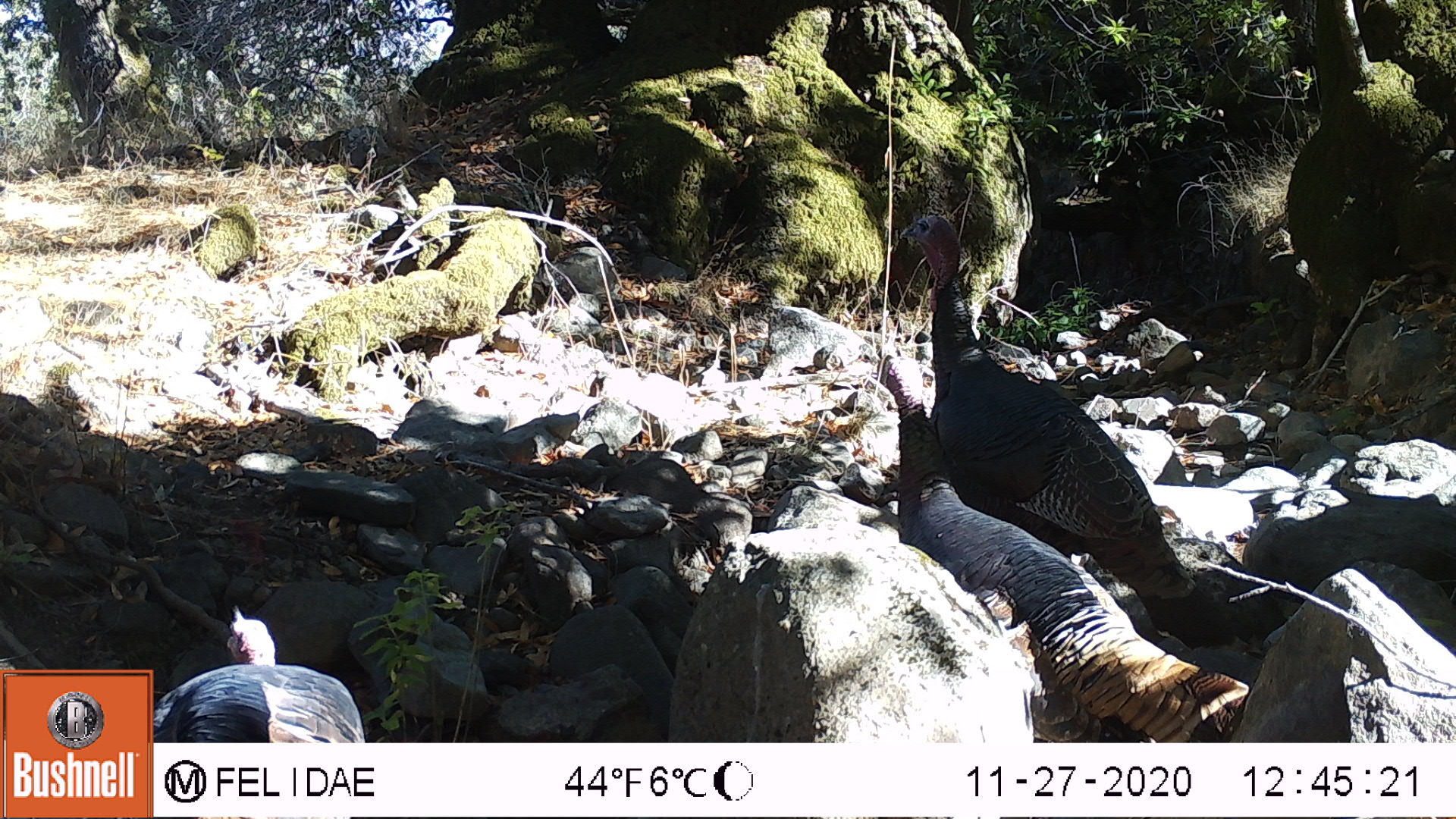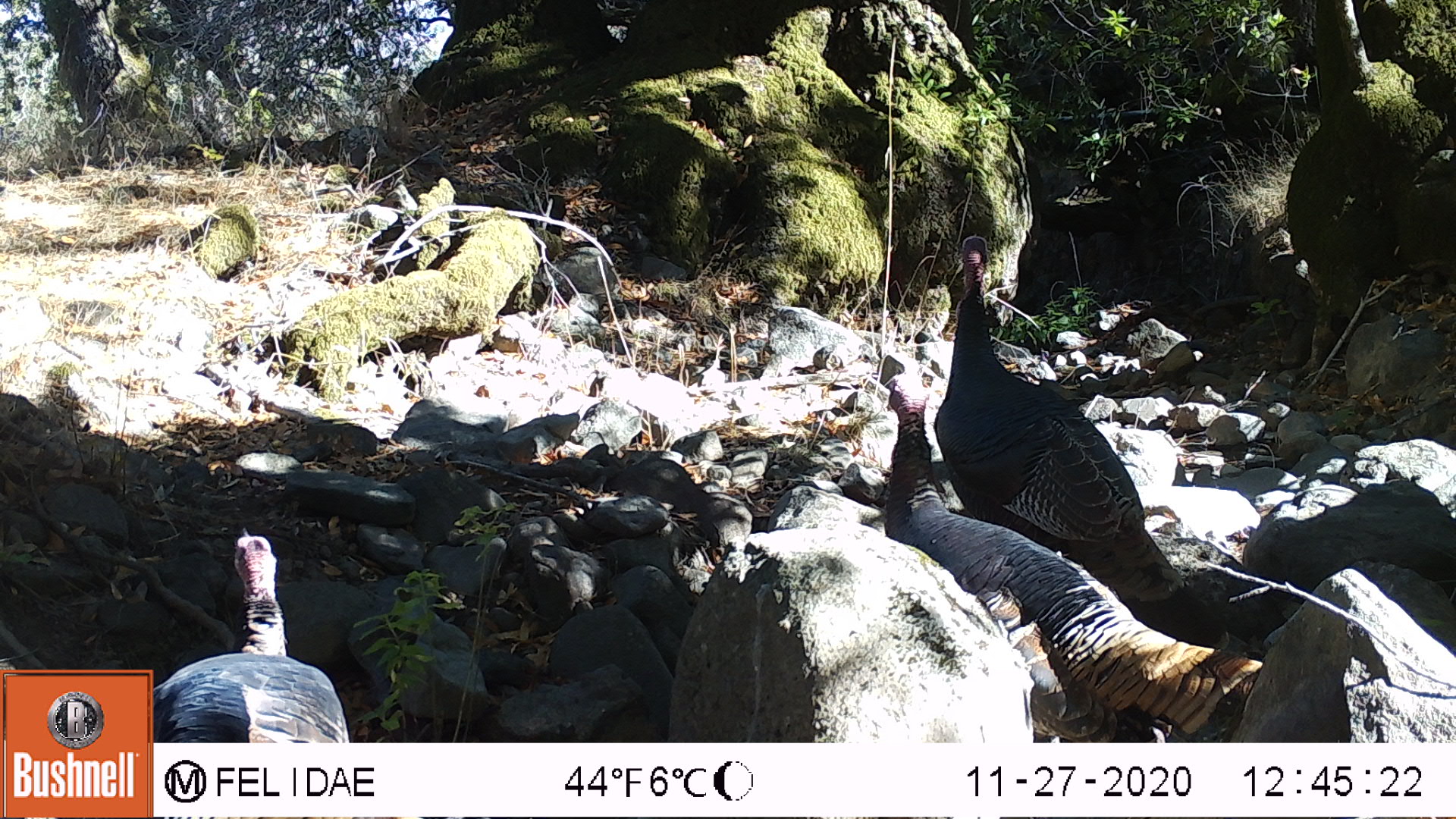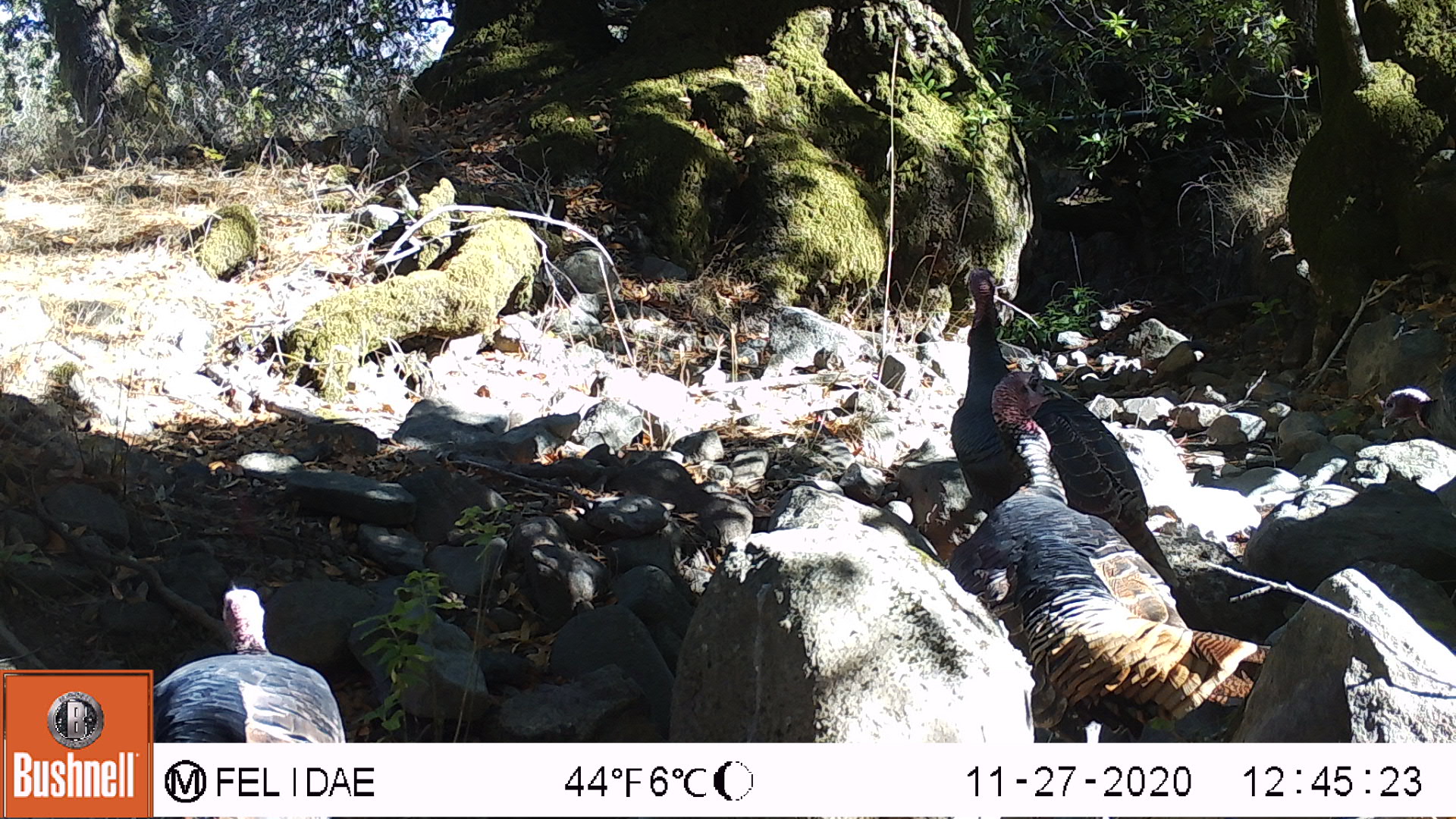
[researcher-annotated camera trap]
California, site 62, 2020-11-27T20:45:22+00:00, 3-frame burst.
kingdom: Animalia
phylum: Chordata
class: Aves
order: Galliformes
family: Phasianidae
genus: Meleagris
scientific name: Meleagris gallopavo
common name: turkey